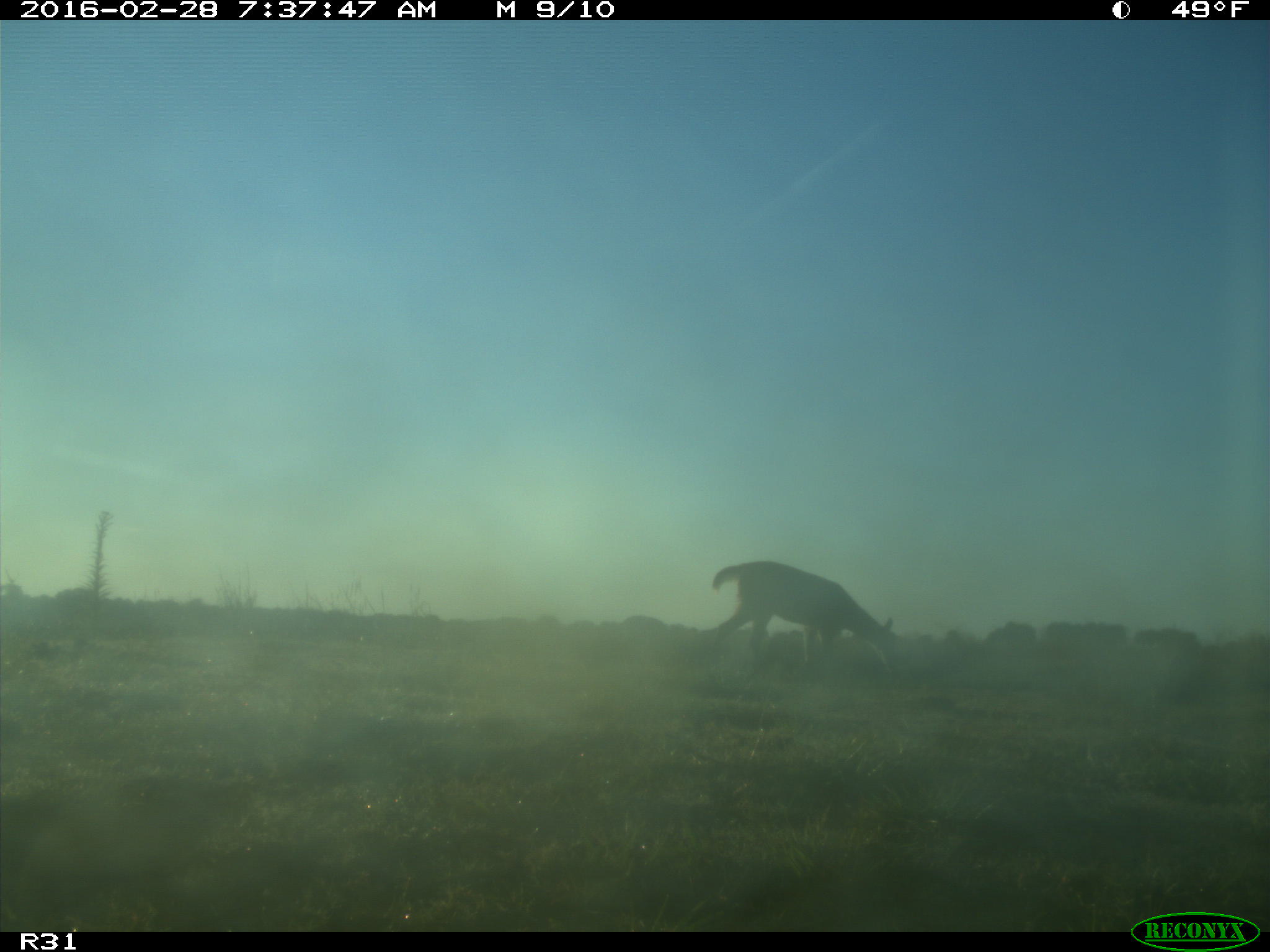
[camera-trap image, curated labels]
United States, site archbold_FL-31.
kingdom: Animalia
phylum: Chordata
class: Mammalia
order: Artiodactyla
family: Cervidae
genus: Odocoileus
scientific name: Odocoileus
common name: deer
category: unidentified deer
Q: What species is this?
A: Unidentified deer (deer) (Odocoileus).